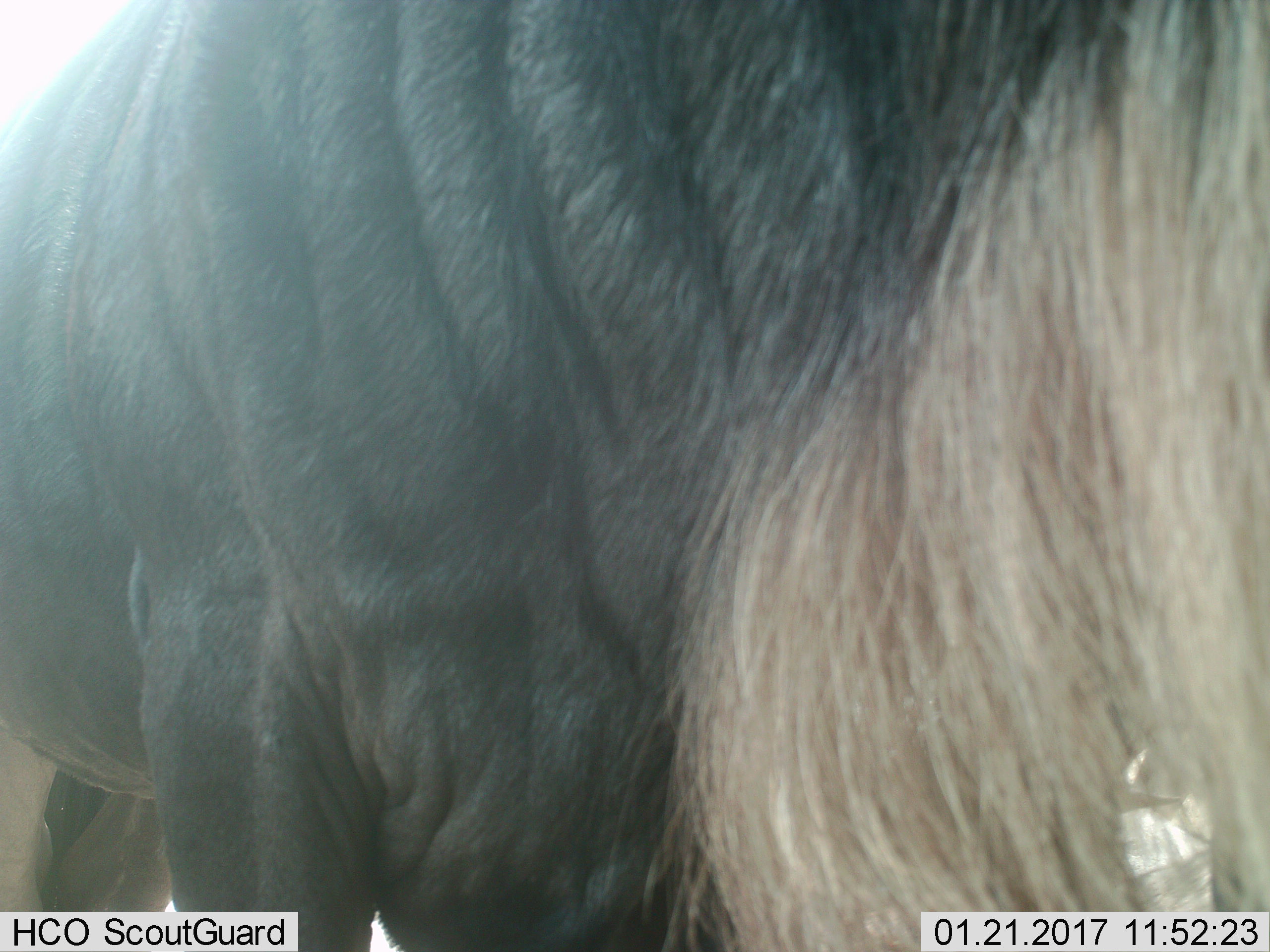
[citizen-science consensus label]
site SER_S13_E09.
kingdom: Animalia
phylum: Chordata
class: Mammalia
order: Artiodactyla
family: Bovidae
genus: Connochaetes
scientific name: Connochaetes taurinus taurinus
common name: blue wildebeest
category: wildebeestblue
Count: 1.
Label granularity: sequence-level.